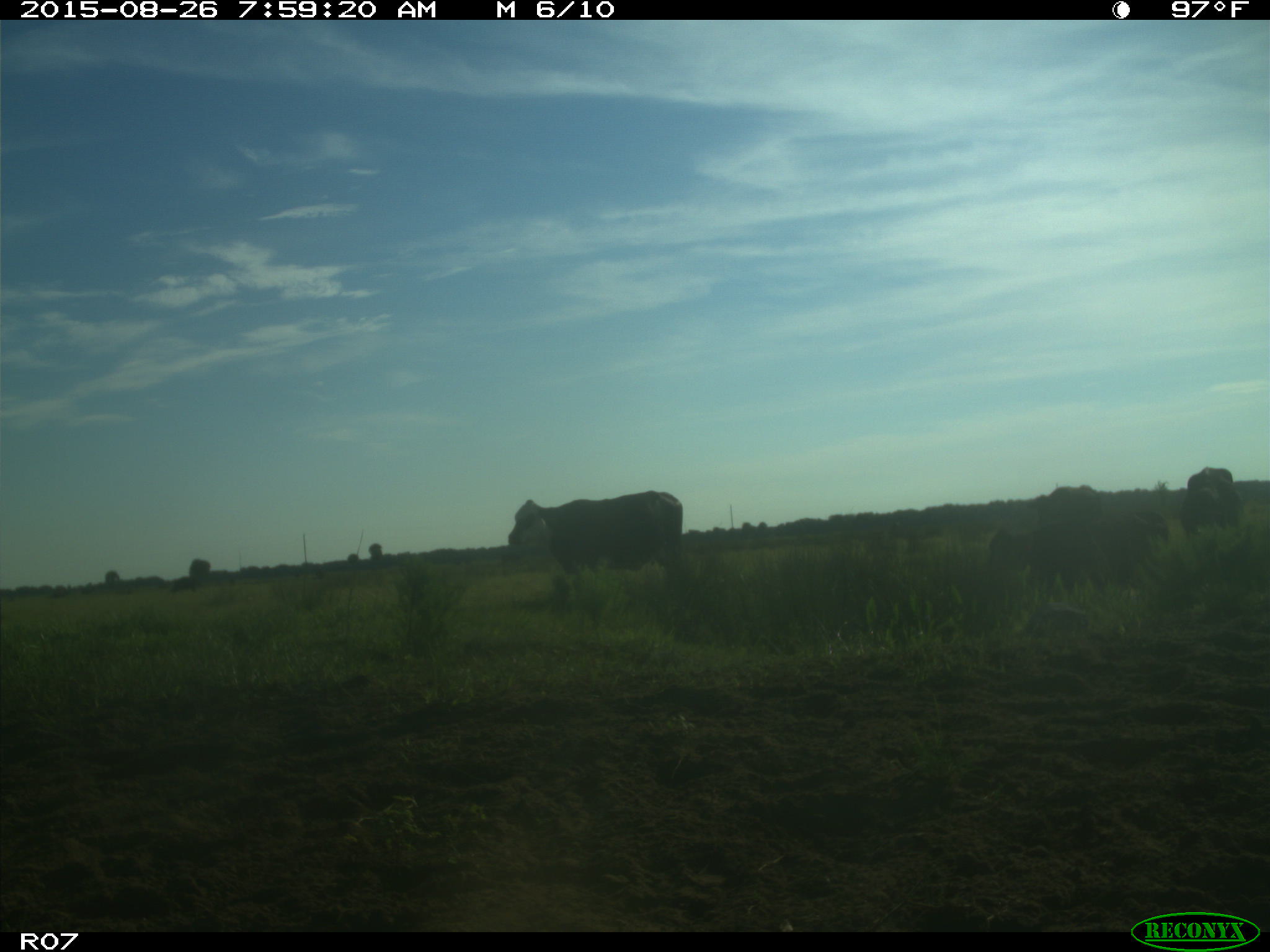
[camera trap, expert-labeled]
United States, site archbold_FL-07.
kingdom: Animalia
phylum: Chordata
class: Mammalia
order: Artiodactyla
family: Bovidae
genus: Bos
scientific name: Bos taurus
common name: domestic cow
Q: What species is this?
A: Bos taurus (domestic cow).